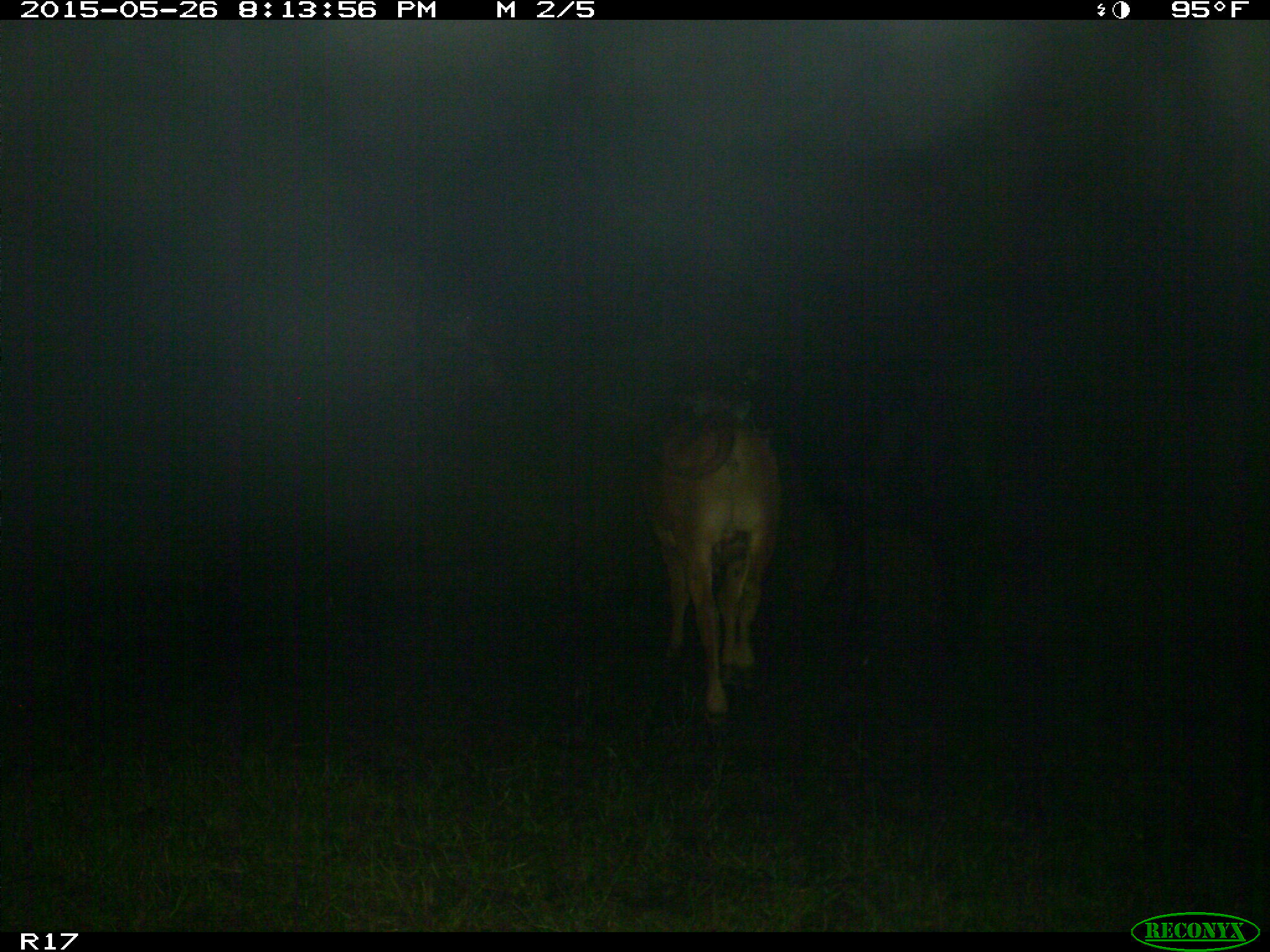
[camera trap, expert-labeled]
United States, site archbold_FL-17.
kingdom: Animalia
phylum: Chordata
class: Mammalia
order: Artiodactyla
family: Bovidae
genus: Bos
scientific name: Bos taurus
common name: domestic cow